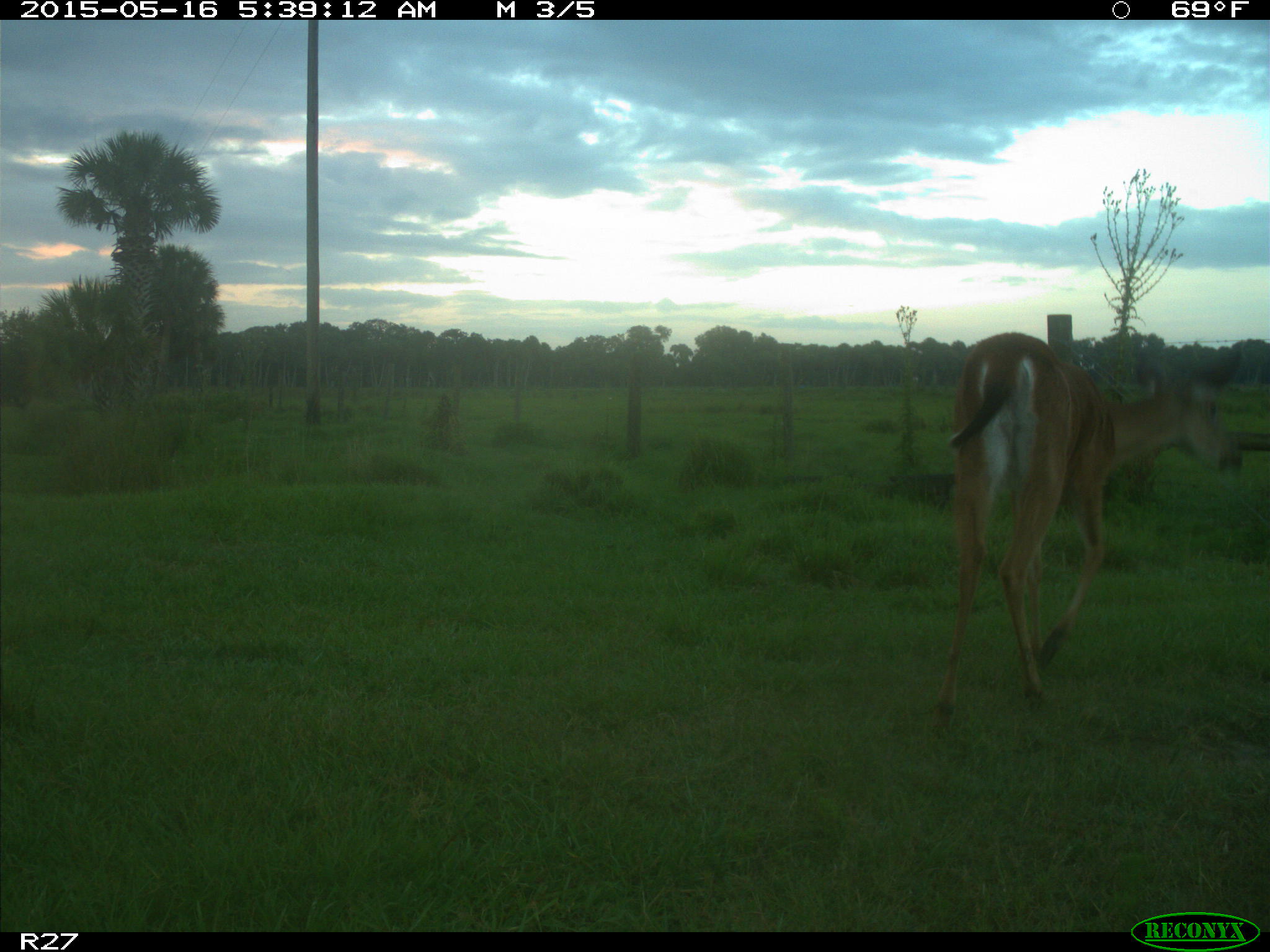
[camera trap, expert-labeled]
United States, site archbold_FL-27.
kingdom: Animalia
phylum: Chordata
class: Mammalia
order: Artiodactyla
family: Cervidae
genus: Odocoileus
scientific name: Odocoileus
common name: deer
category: unidentified deer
Unidentified deer (deer) (Odocoileus).